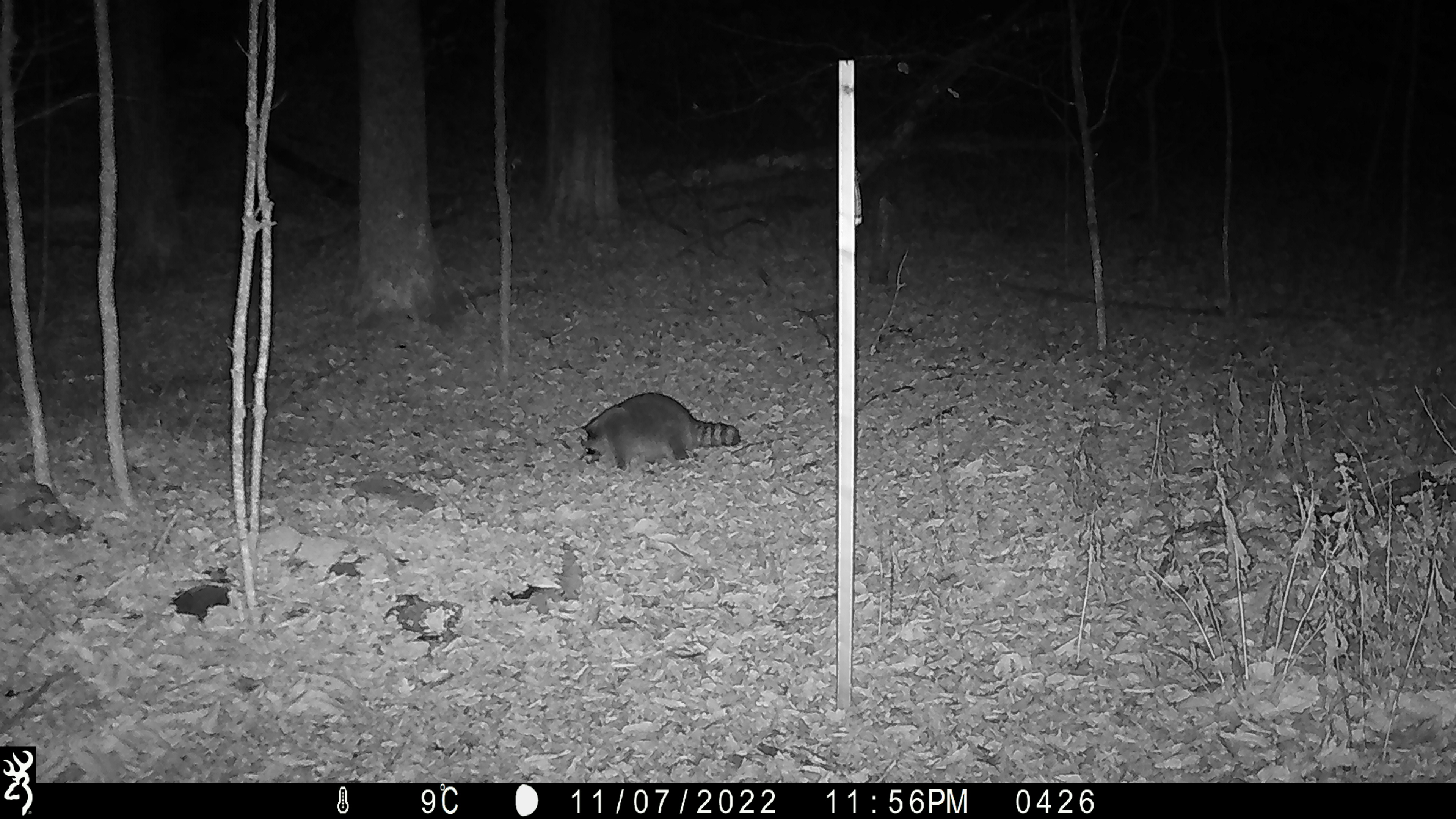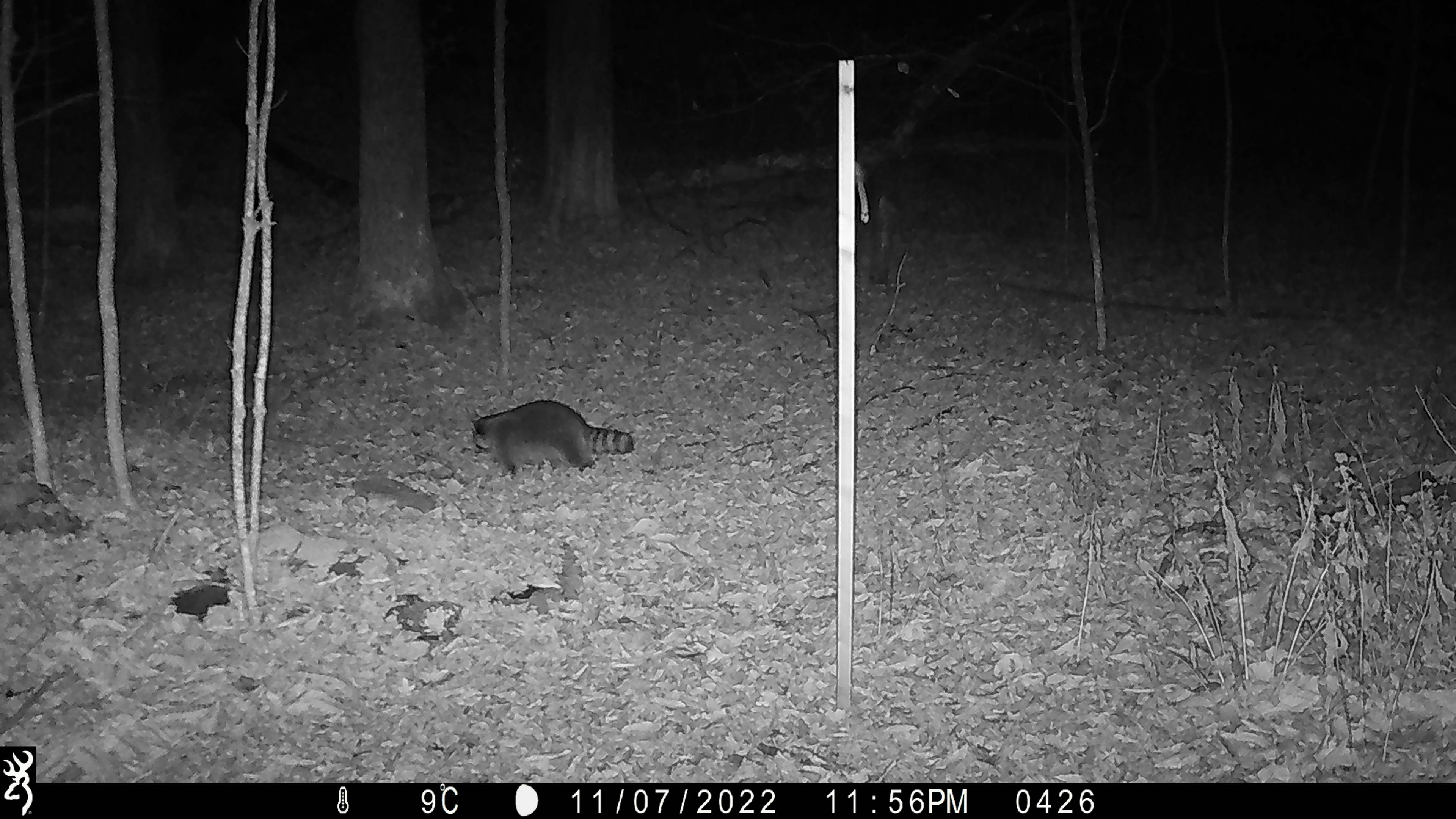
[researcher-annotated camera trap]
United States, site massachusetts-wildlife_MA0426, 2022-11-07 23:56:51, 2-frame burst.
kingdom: Animalia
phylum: Chordata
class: Mammalia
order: Carnivora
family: Procyonidae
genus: Procyon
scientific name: Procyon lotor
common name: raccoon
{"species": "raccoon (Procyon lotor)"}